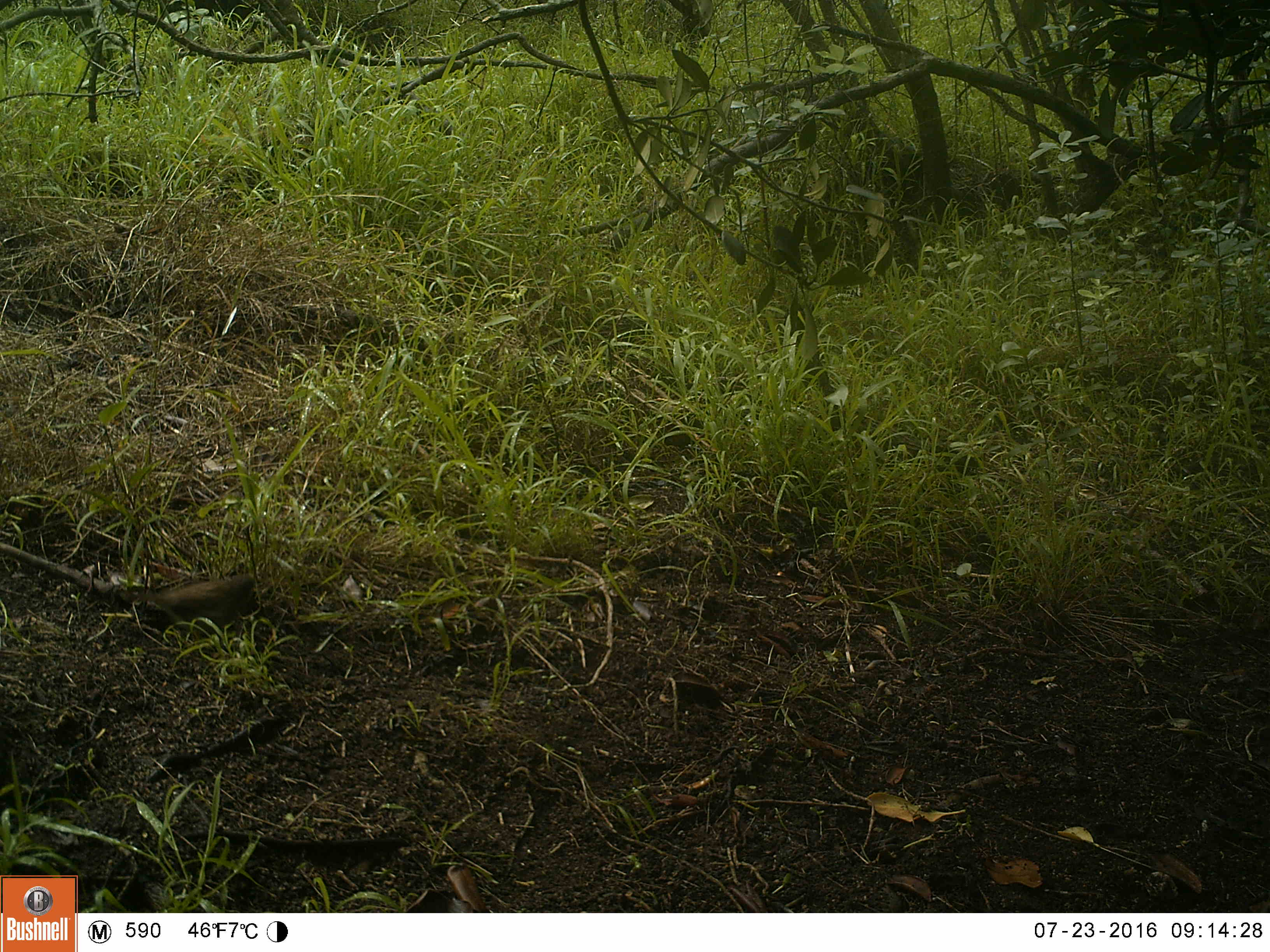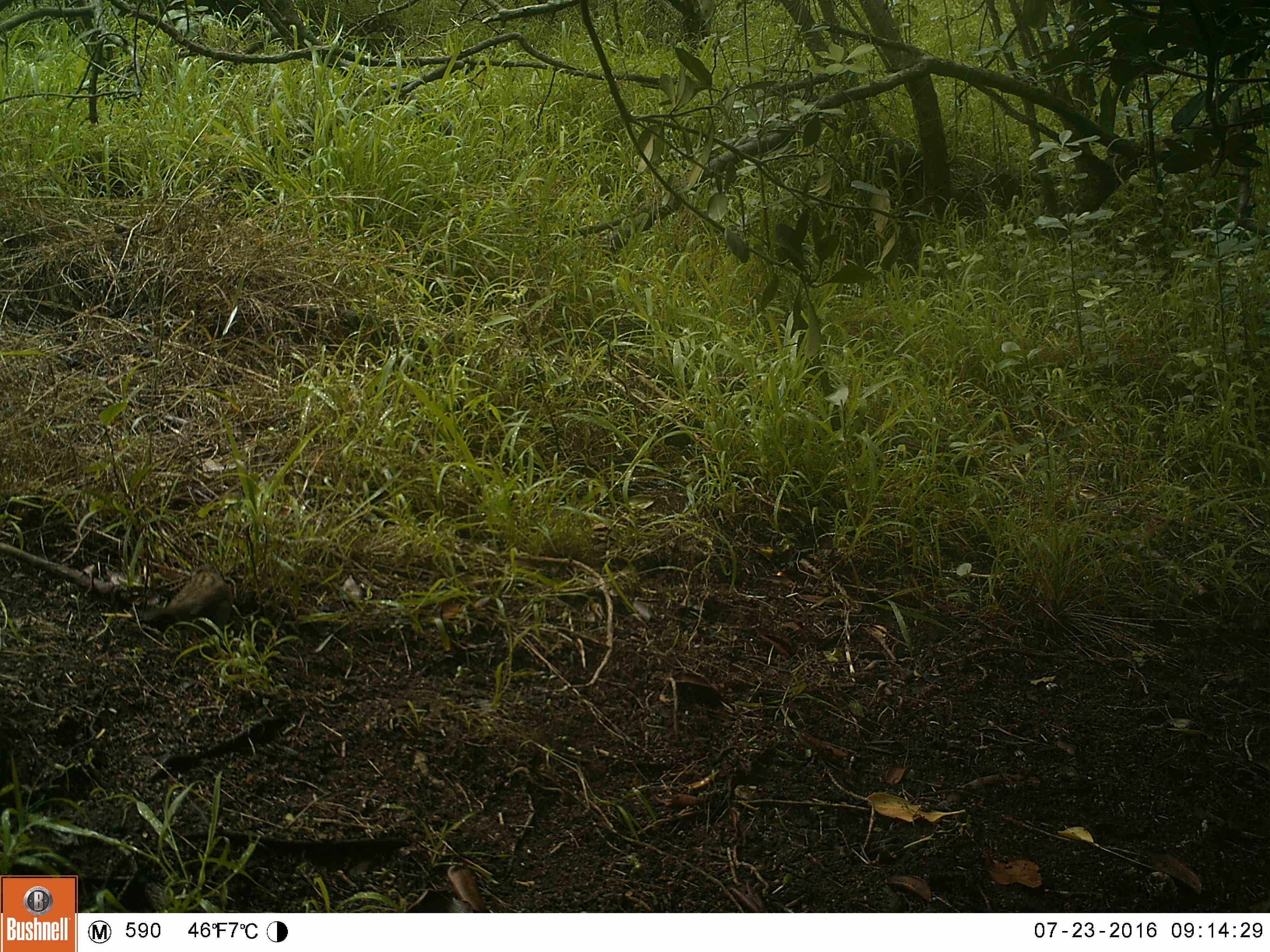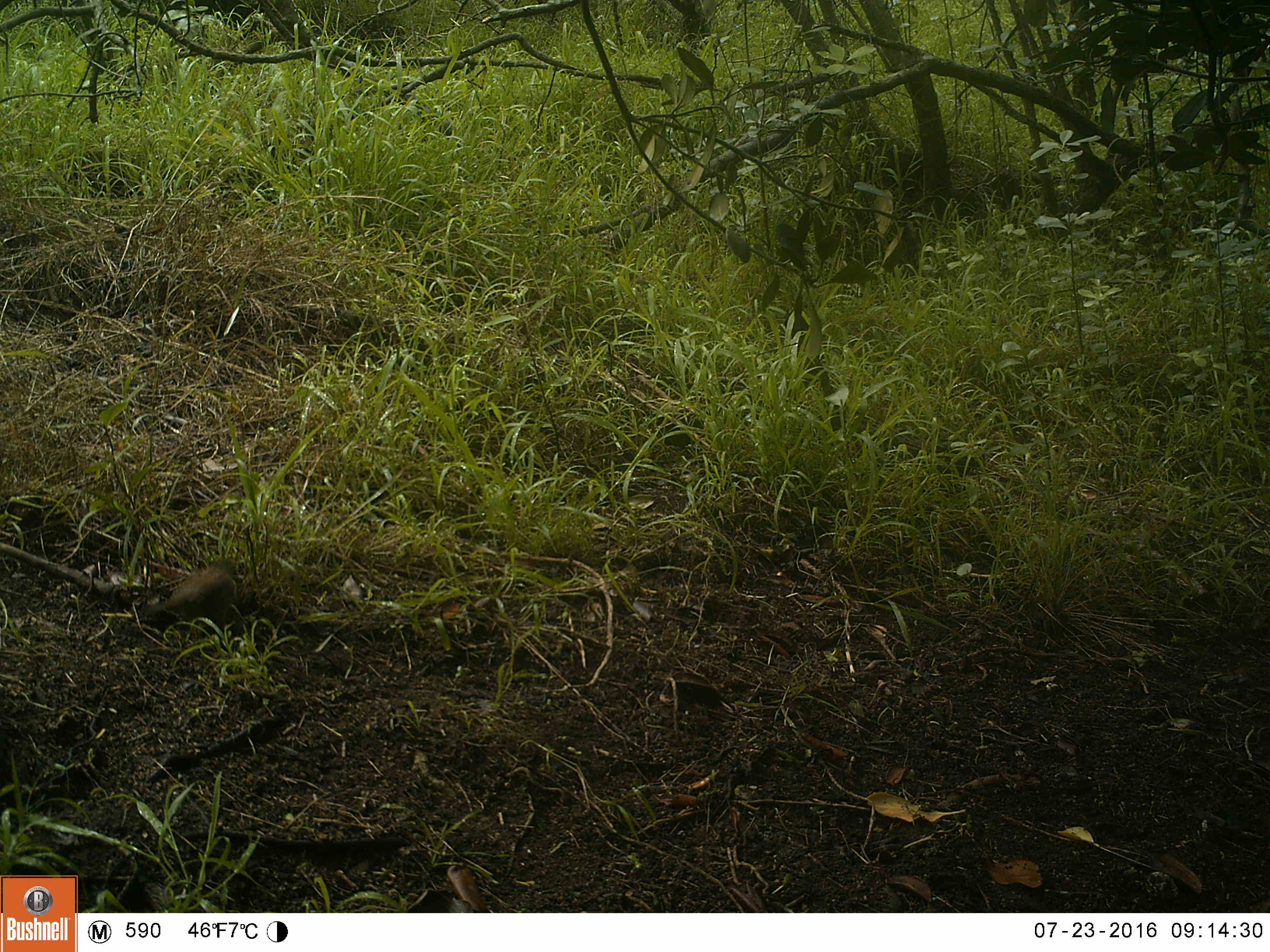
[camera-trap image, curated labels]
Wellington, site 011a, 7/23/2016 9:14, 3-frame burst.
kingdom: Animalia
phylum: Chordata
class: Aves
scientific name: Aves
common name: bird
Bird (Aves).